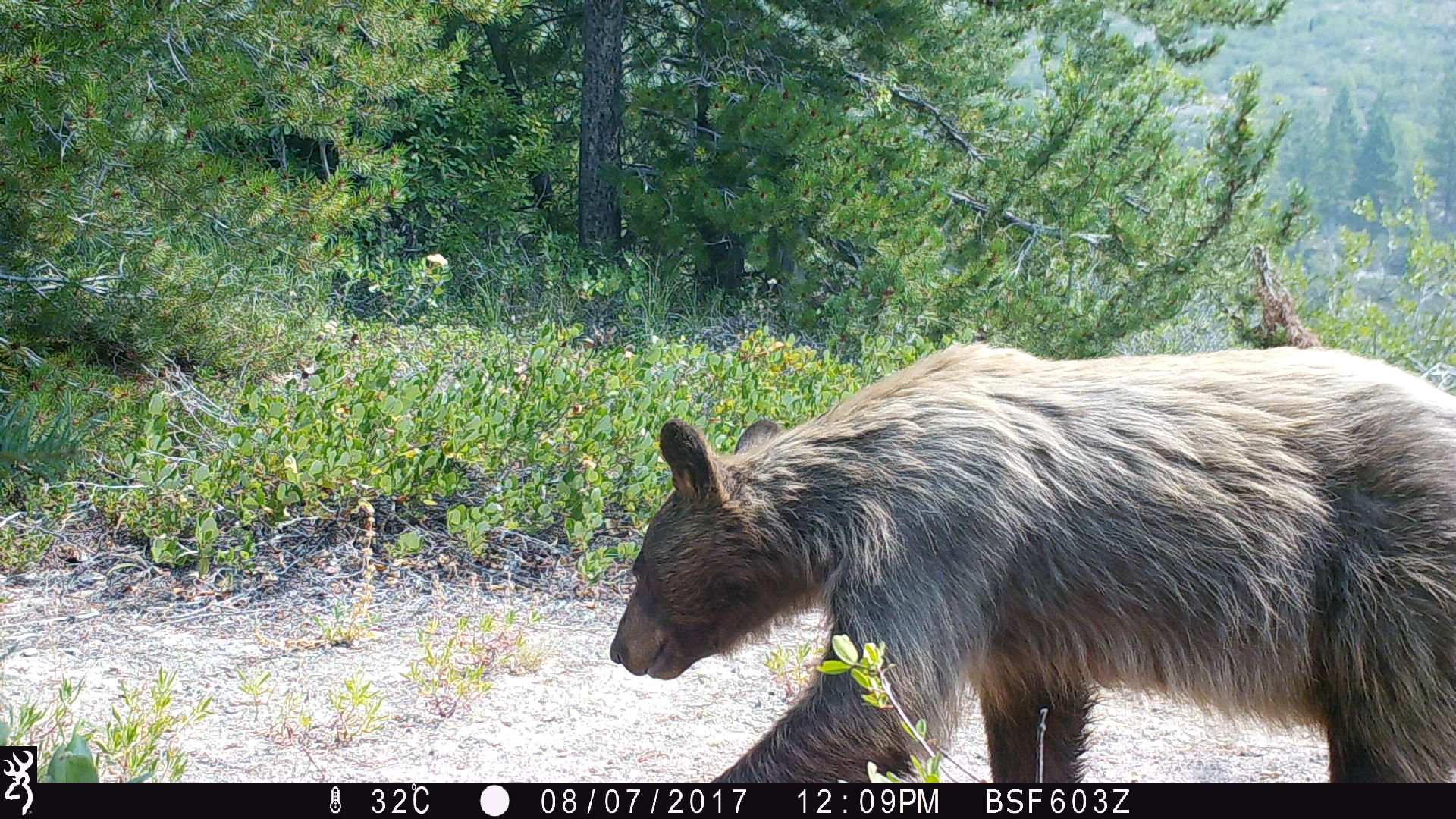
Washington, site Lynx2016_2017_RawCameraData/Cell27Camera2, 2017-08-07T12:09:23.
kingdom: Animalia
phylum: Chordata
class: Mammalia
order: Carnivora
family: Ursidae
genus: Ursus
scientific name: Ursus americanus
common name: american black bear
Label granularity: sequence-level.